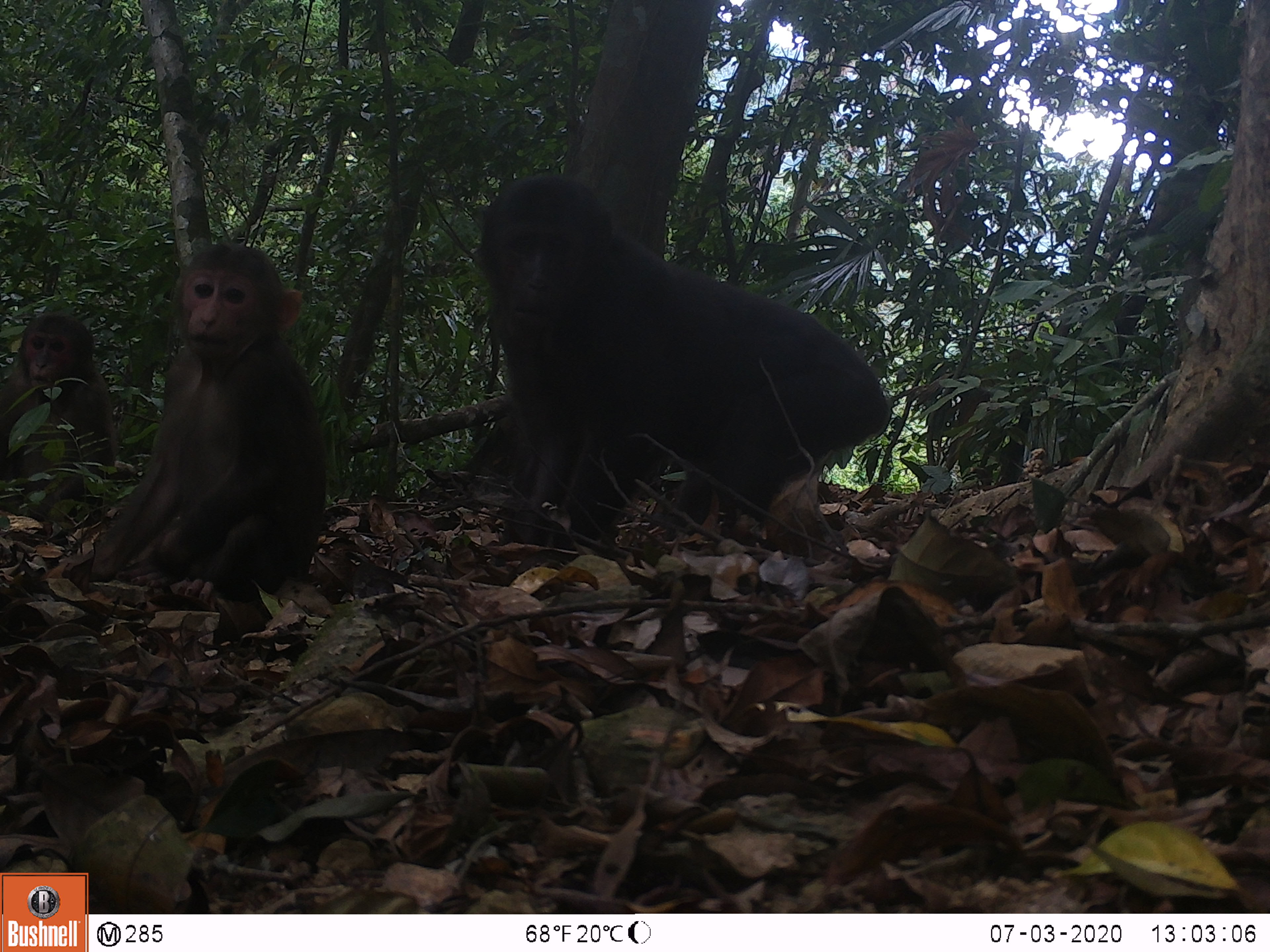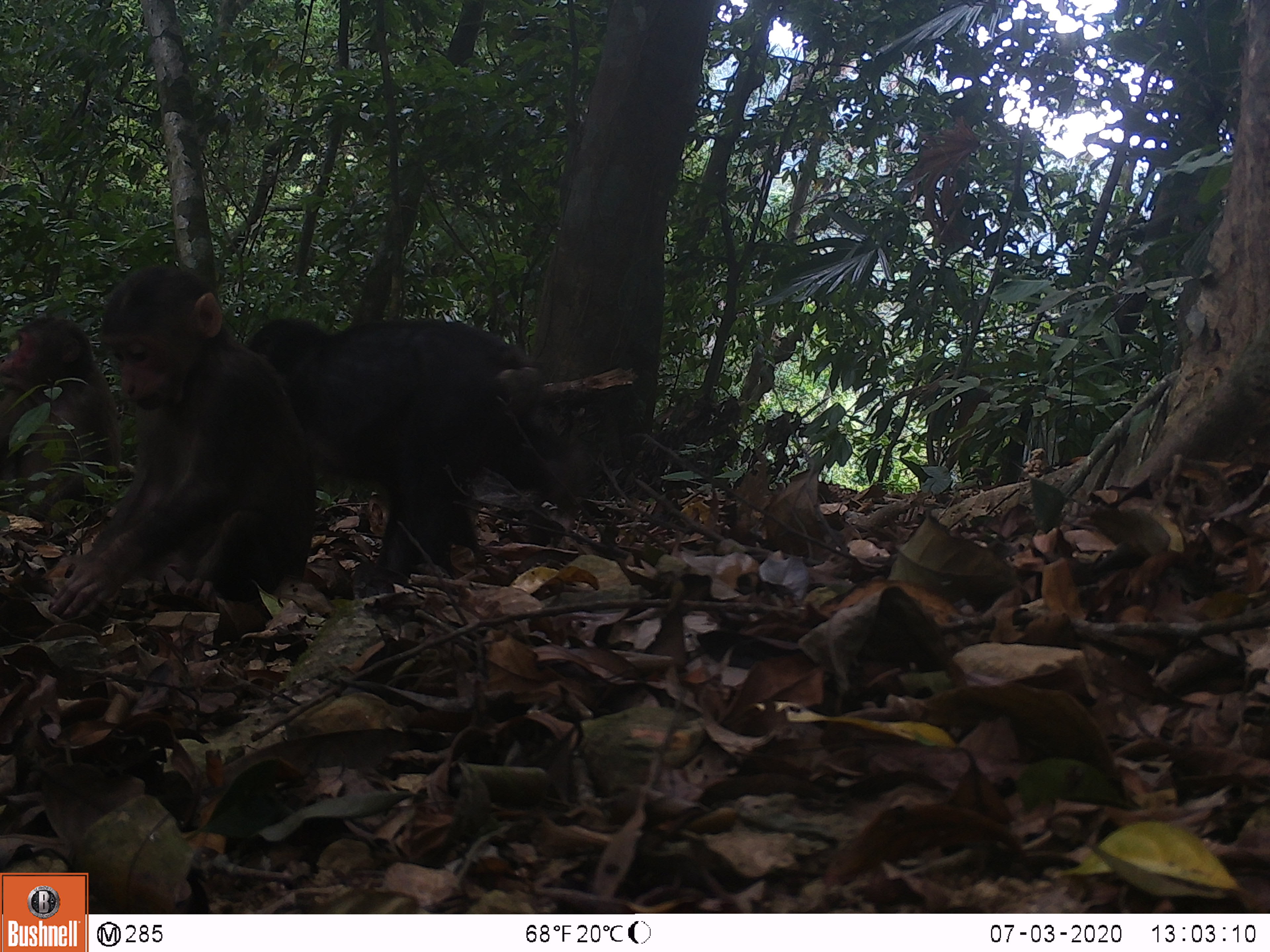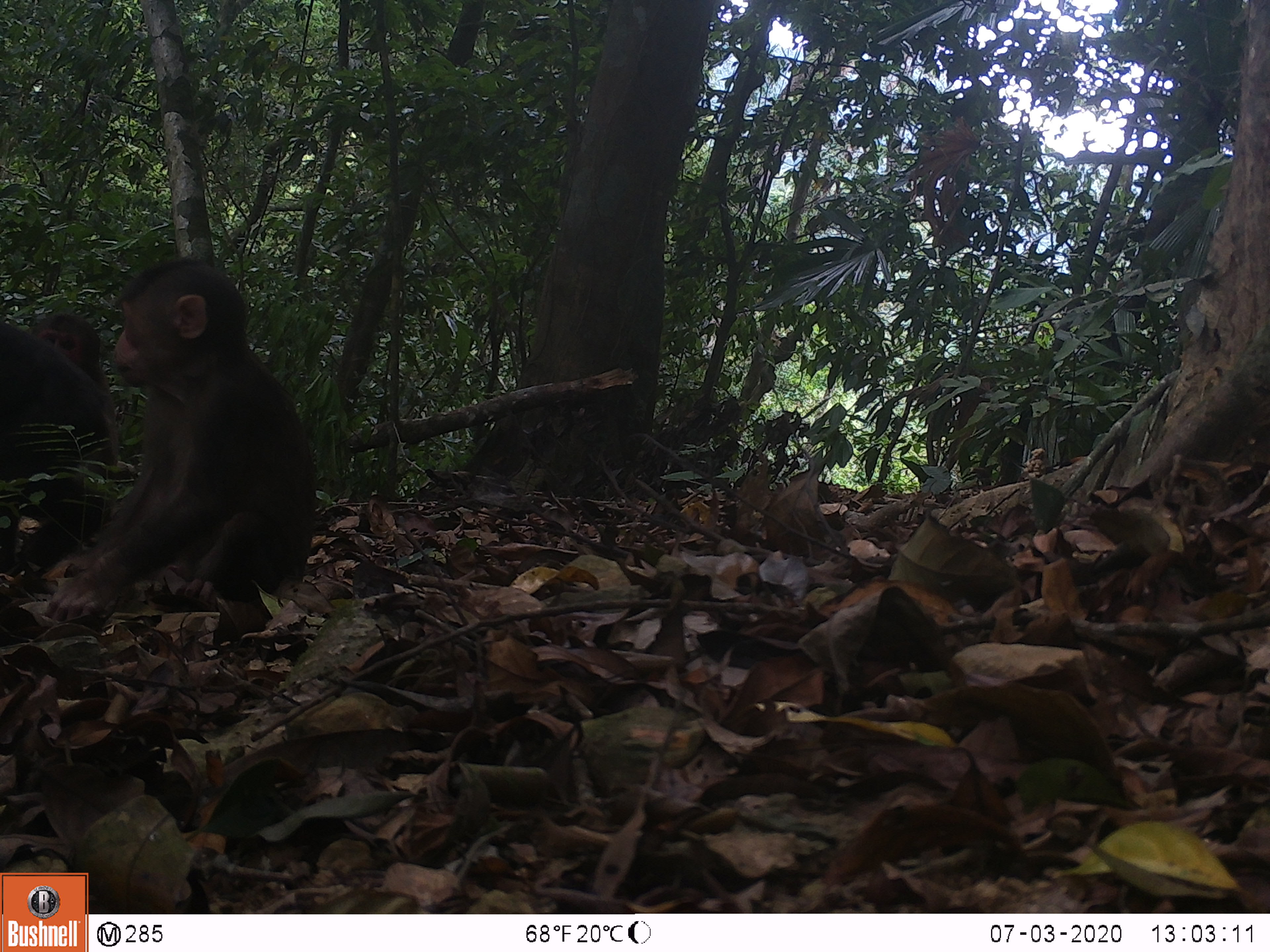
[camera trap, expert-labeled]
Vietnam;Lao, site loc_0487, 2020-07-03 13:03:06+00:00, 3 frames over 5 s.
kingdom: Animalia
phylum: Chordata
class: Mammalia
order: Primates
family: Cercopithecidae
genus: Macaca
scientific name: Macaca arctoides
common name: stump-tailed macaque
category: stump tailed macaque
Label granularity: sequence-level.